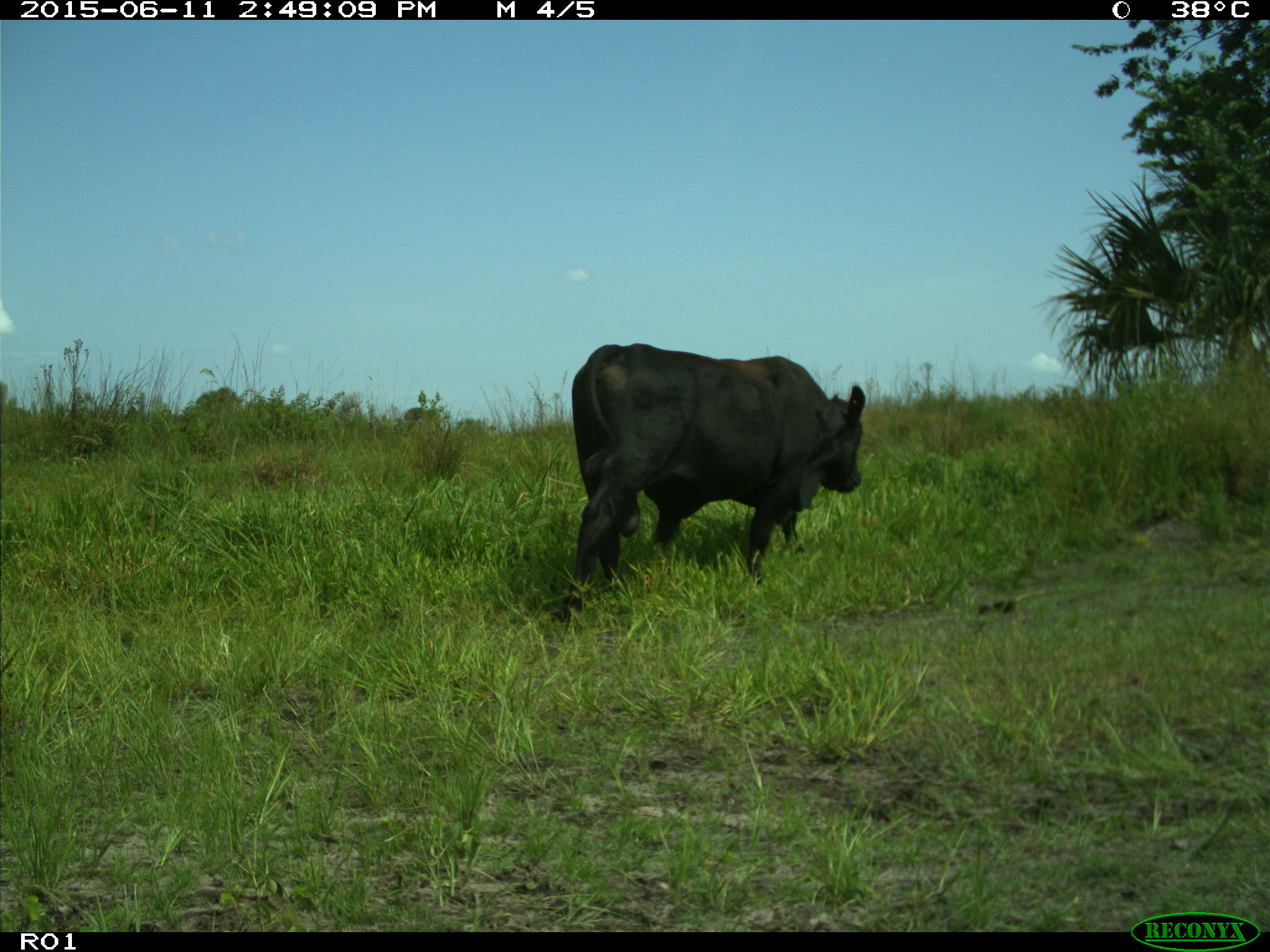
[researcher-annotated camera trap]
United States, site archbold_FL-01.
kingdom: Animalia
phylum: Chordata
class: Mammalia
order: Artiodactyla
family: Bovidae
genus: Bos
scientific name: Bos taurus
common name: domestic cow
Bos taurus (domestic cow).